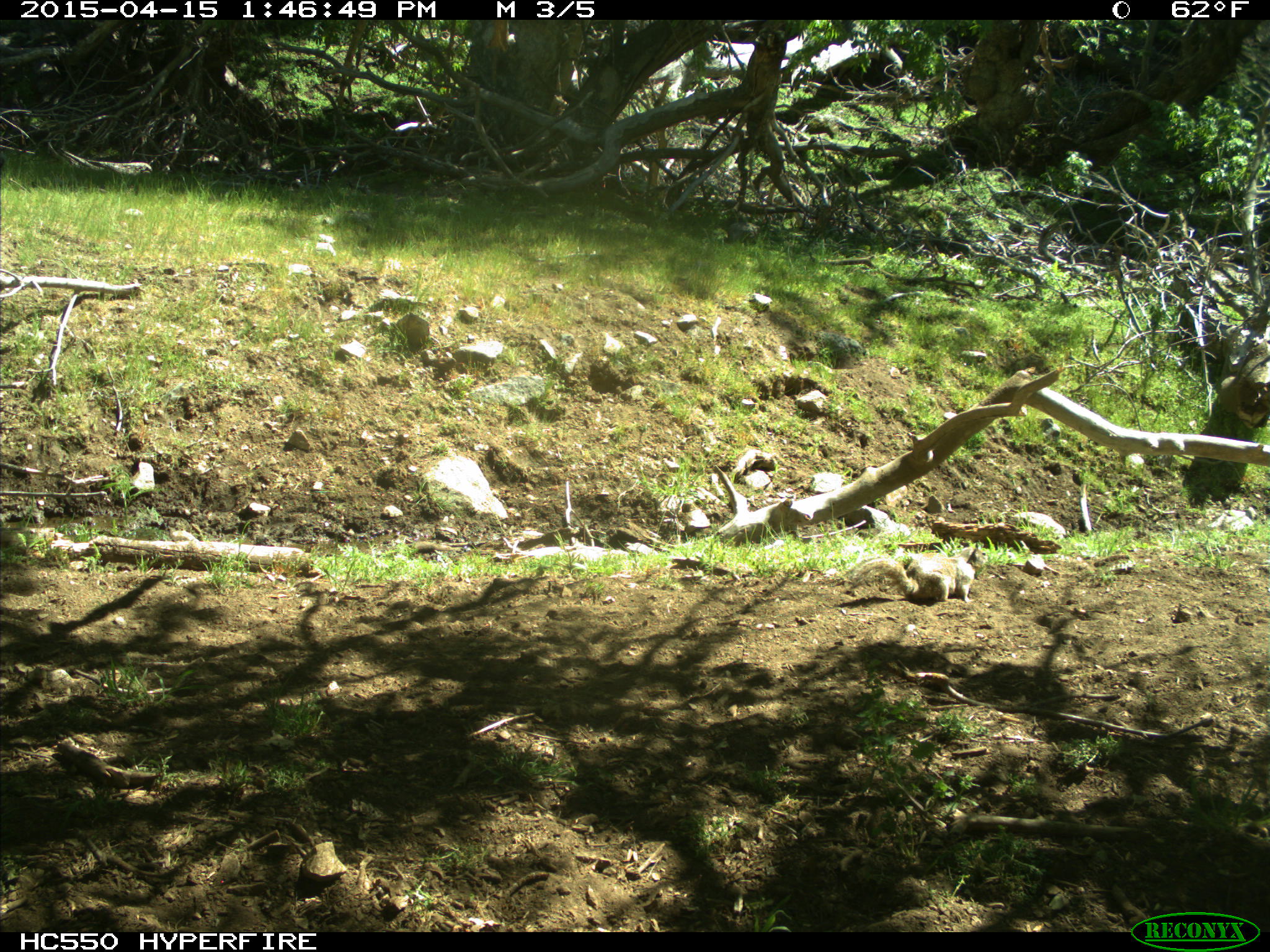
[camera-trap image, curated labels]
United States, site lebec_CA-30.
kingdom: Animalia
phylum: Chordata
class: Mammalia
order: Rodentia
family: Sciuridae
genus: Otospermophilus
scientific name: Otospermophilus beecheyi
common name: california ground squirrel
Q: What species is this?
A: Otospermophilus beecheyi (california ground squirrel).